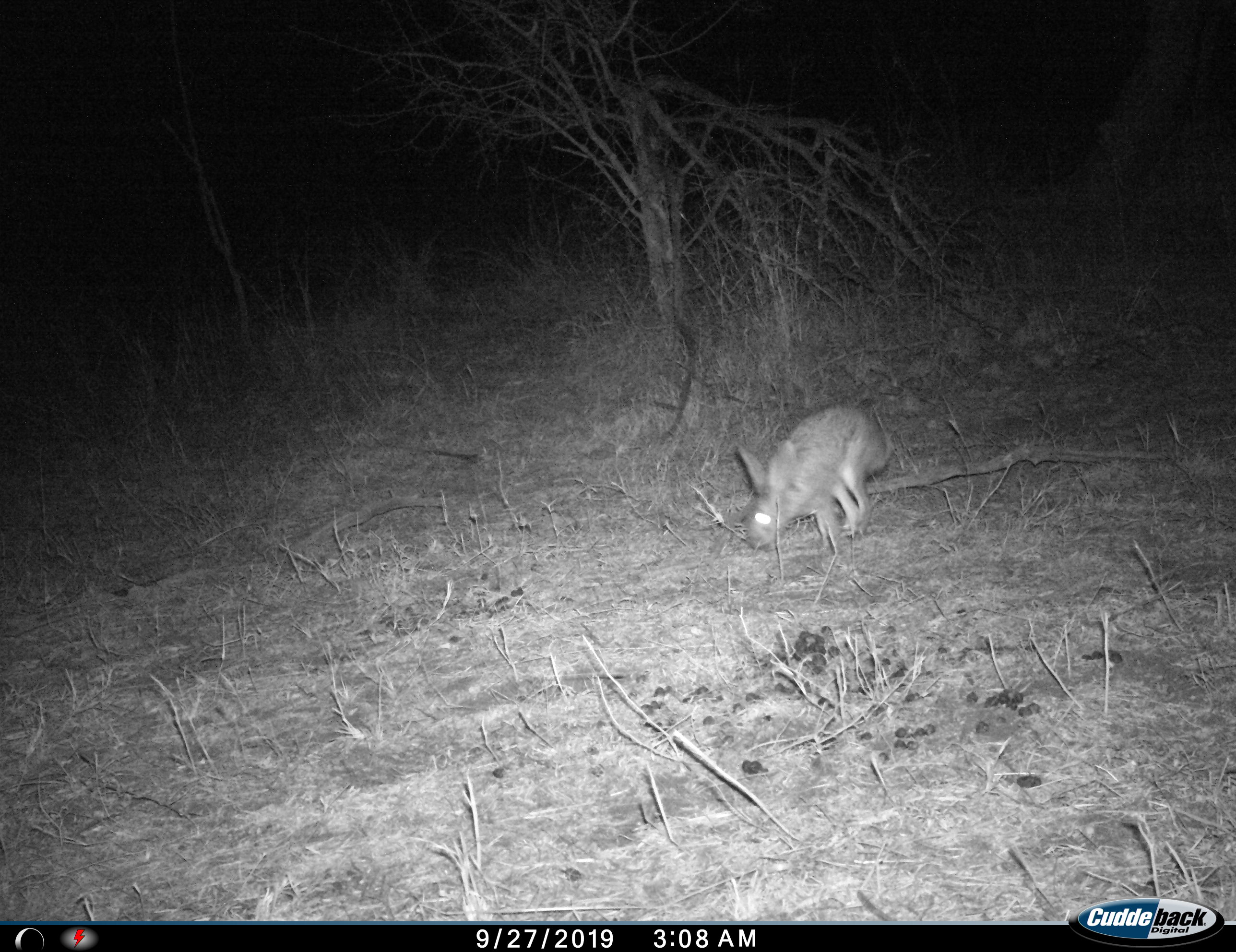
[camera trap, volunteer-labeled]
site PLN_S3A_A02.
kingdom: Animalia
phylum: Chordata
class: Mammalia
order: Lagomorpha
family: Leporidae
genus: Lepus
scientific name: Lepus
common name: hare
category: hareunknown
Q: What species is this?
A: Hareunknown (hare) (Lepus).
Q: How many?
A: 1.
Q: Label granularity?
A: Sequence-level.